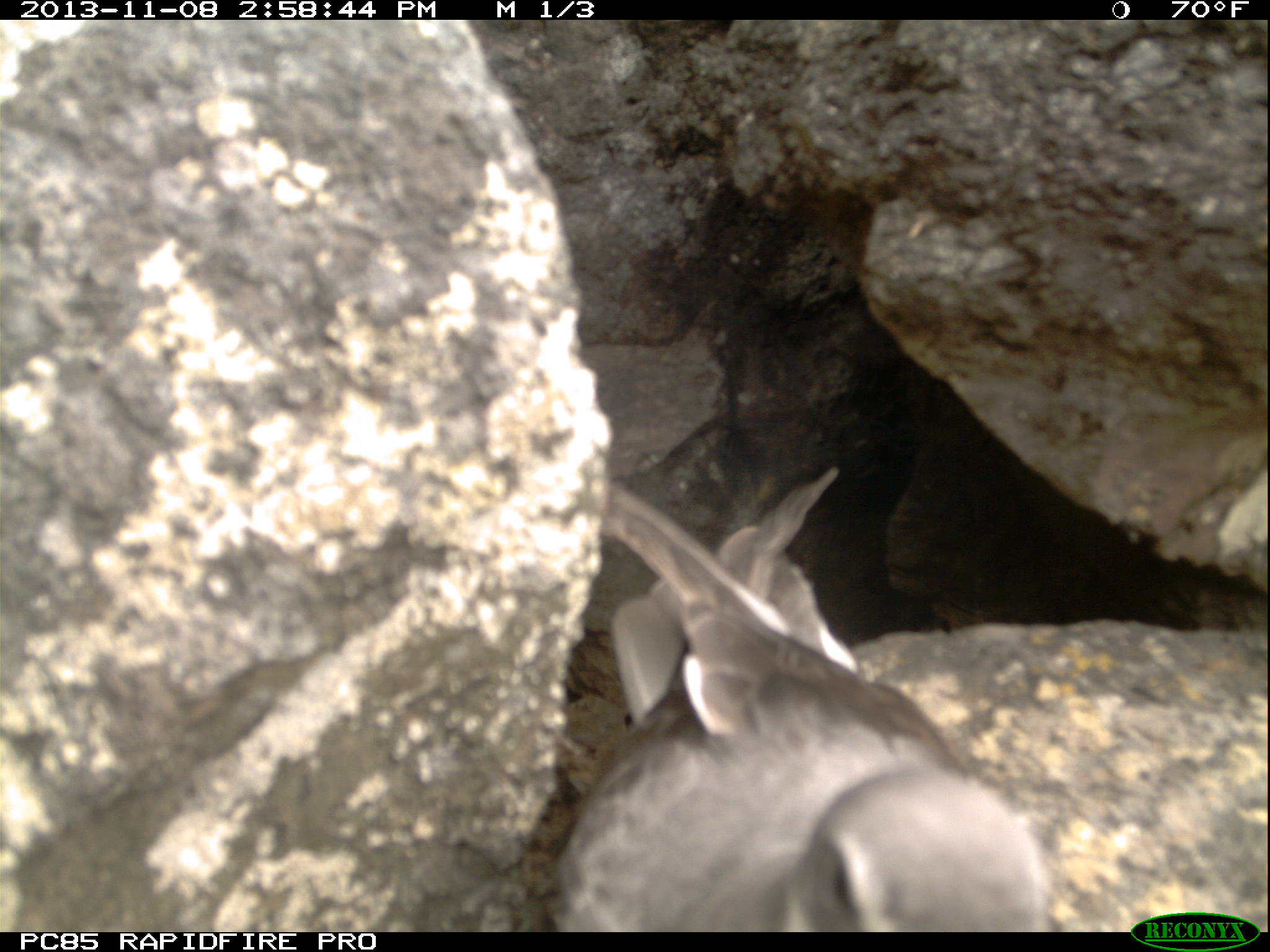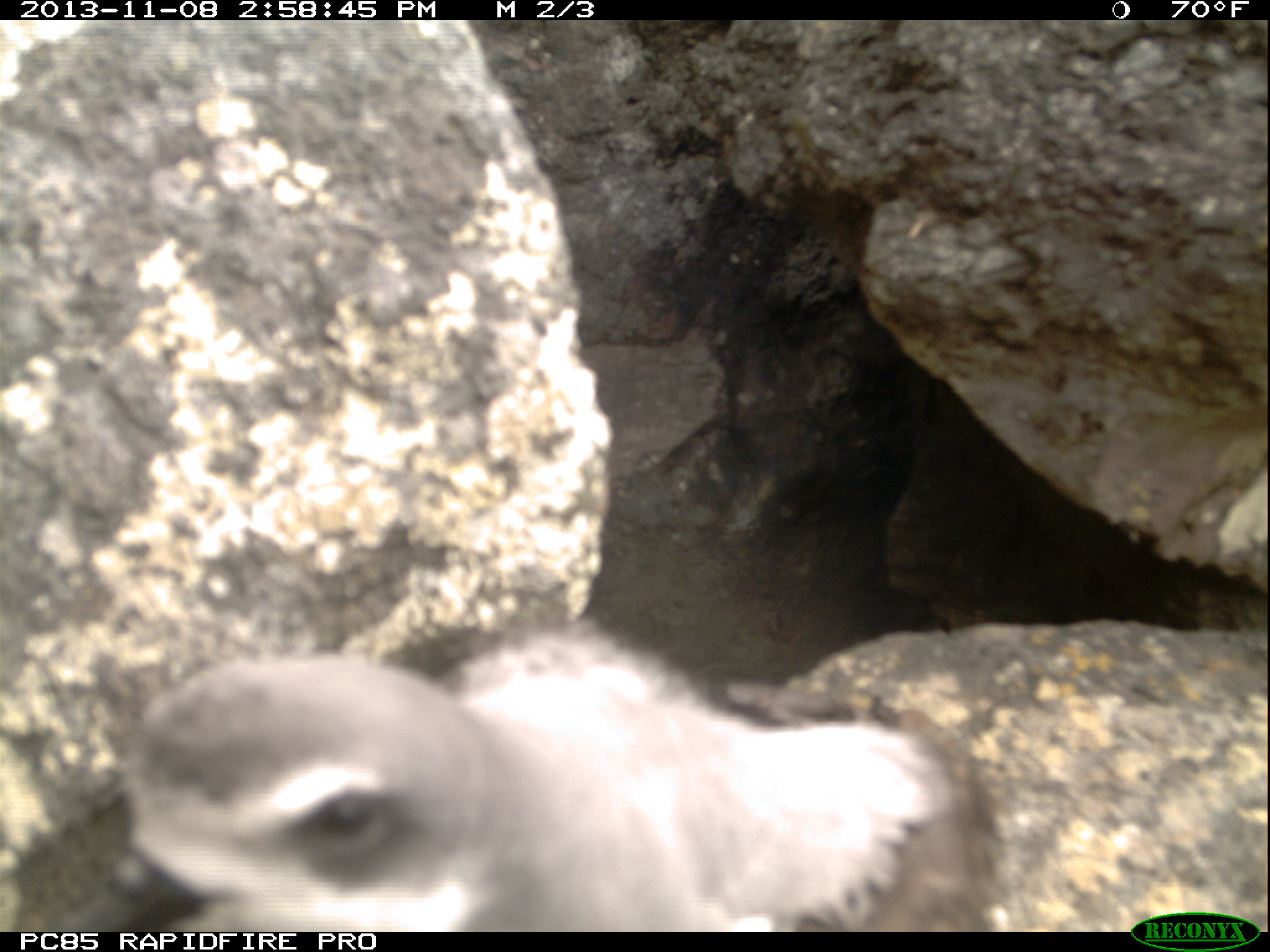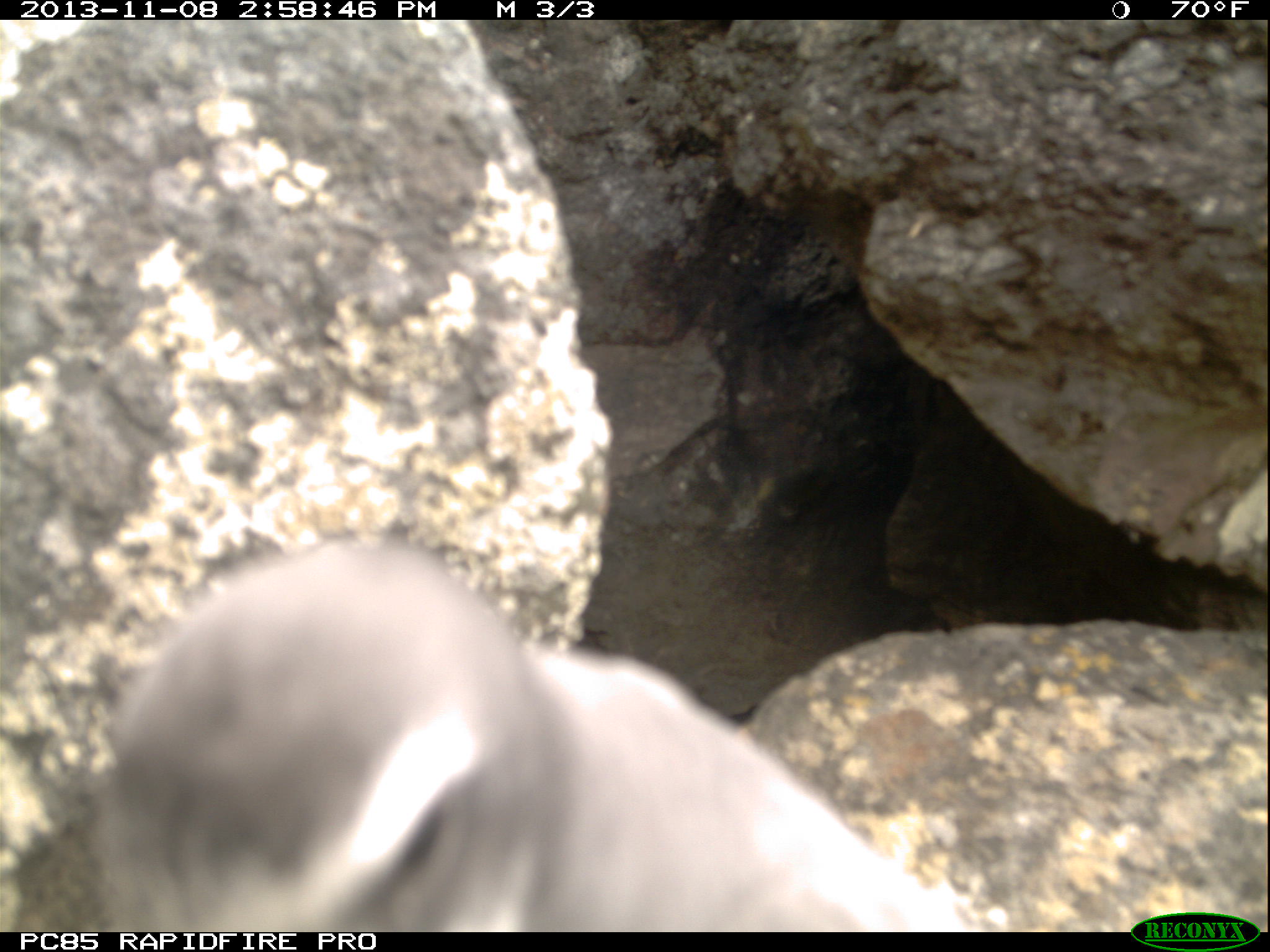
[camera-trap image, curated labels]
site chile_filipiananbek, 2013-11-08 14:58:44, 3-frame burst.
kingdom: Animalia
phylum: Chordata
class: Aves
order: Procellariiformes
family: Procellariidae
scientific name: Procellariidae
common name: petrel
Petrel (Procellariidae).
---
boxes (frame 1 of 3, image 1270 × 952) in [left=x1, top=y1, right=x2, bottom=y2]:
petrel: [left=553, top=461, right=1052, bottom=933]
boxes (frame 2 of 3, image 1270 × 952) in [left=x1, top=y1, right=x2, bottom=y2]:
petrel: [left=107, top=627, right=1006, bottom=932]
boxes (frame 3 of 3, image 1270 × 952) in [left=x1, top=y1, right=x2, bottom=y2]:
petrel: [left=63, top=536, right=989, bottom=930]